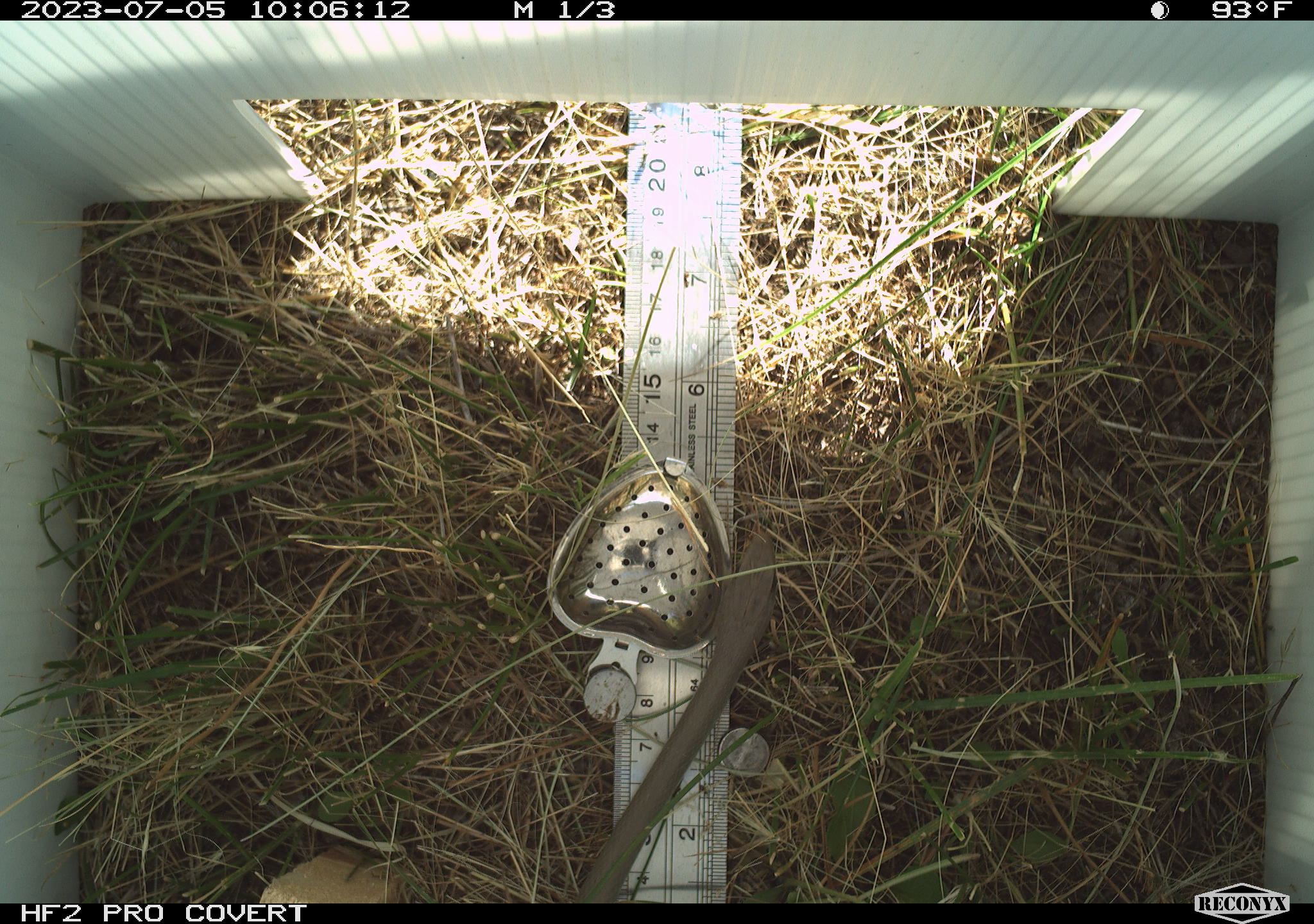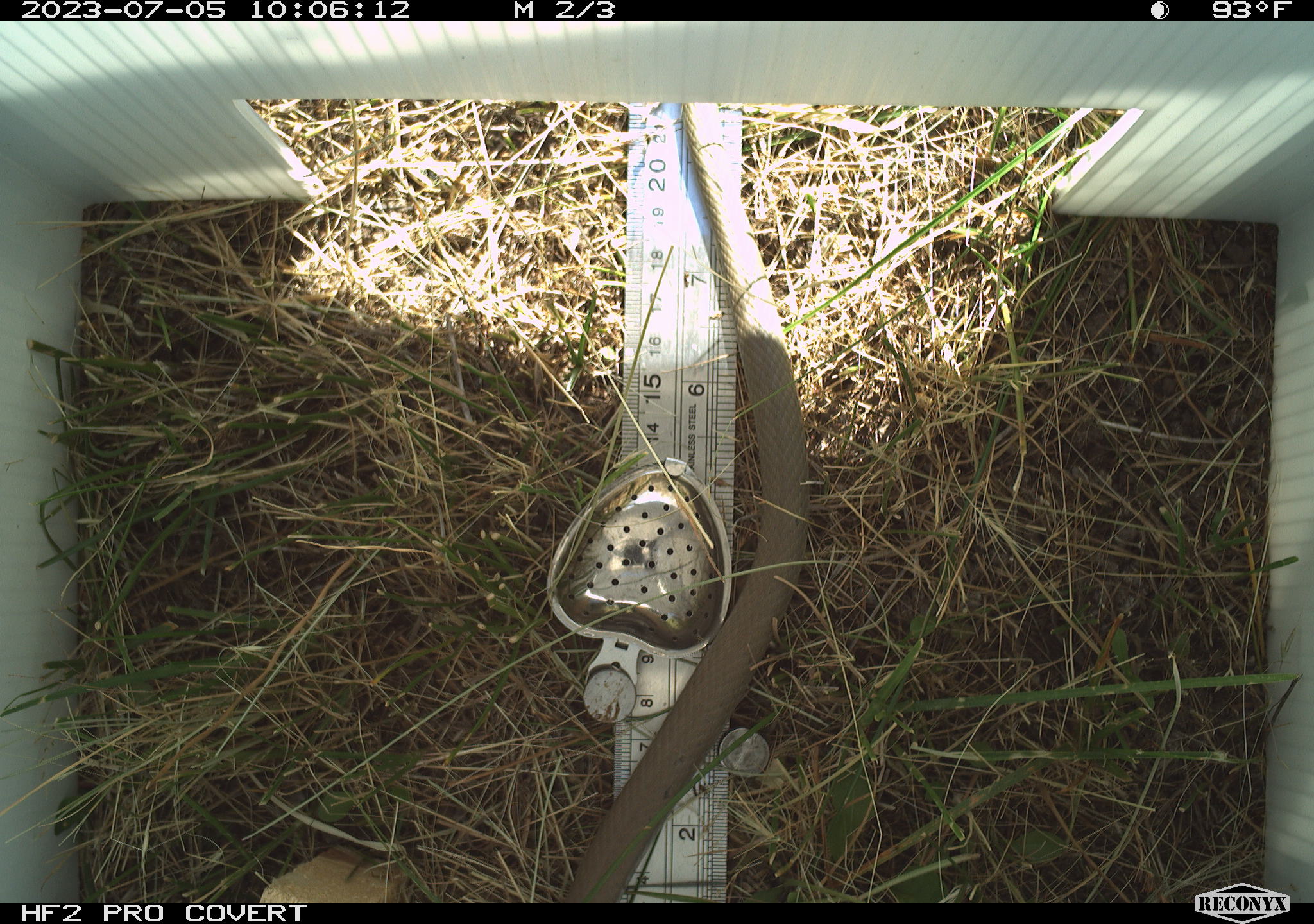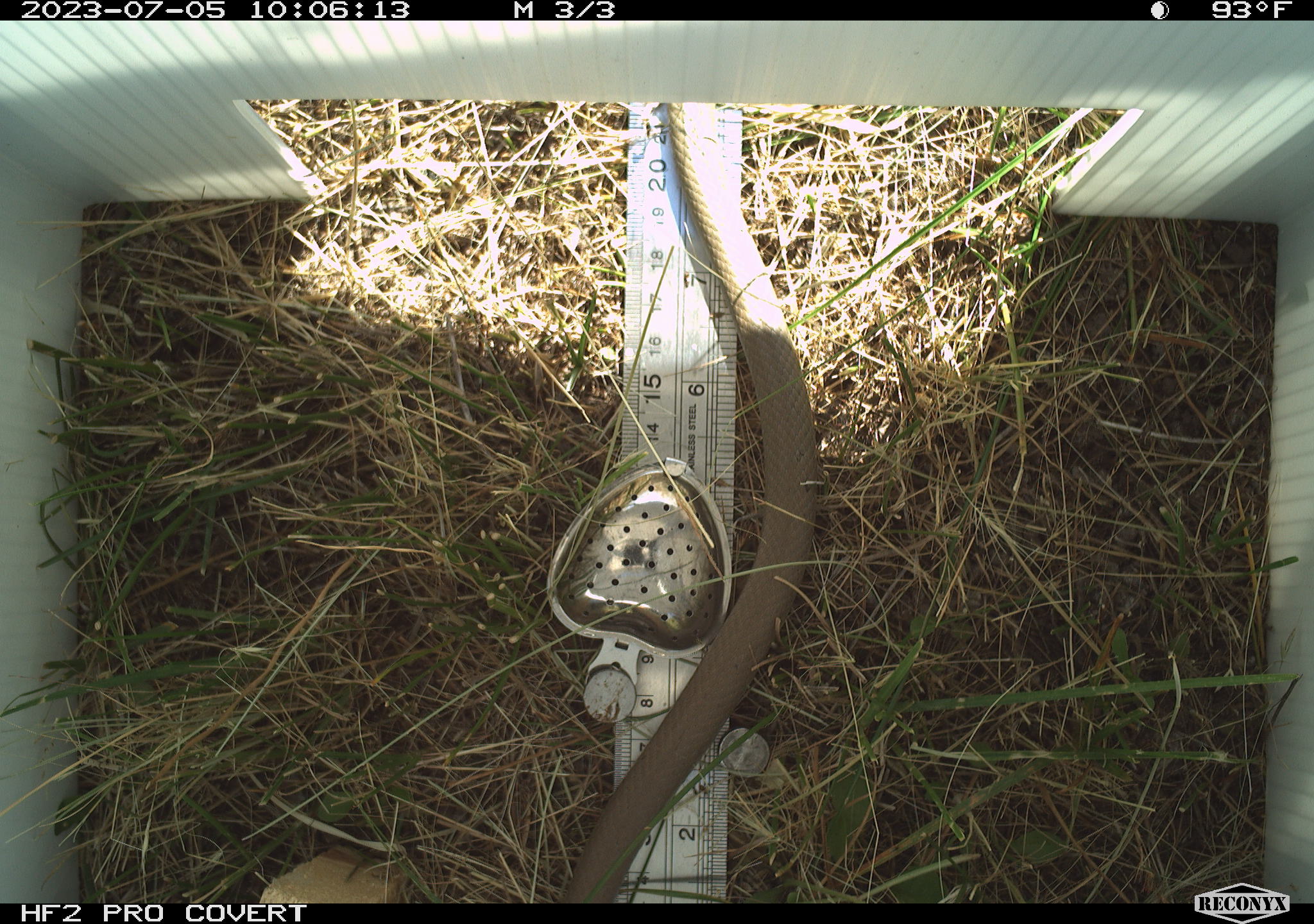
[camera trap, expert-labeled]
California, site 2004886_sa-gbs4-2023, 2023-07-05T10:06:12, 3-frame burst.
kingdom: Animalia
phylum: Chordata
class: Reptilia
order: Squamata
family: Colubridae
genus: Coluber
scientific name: Coluber constrictor mormon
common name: western yellow-bellied racer